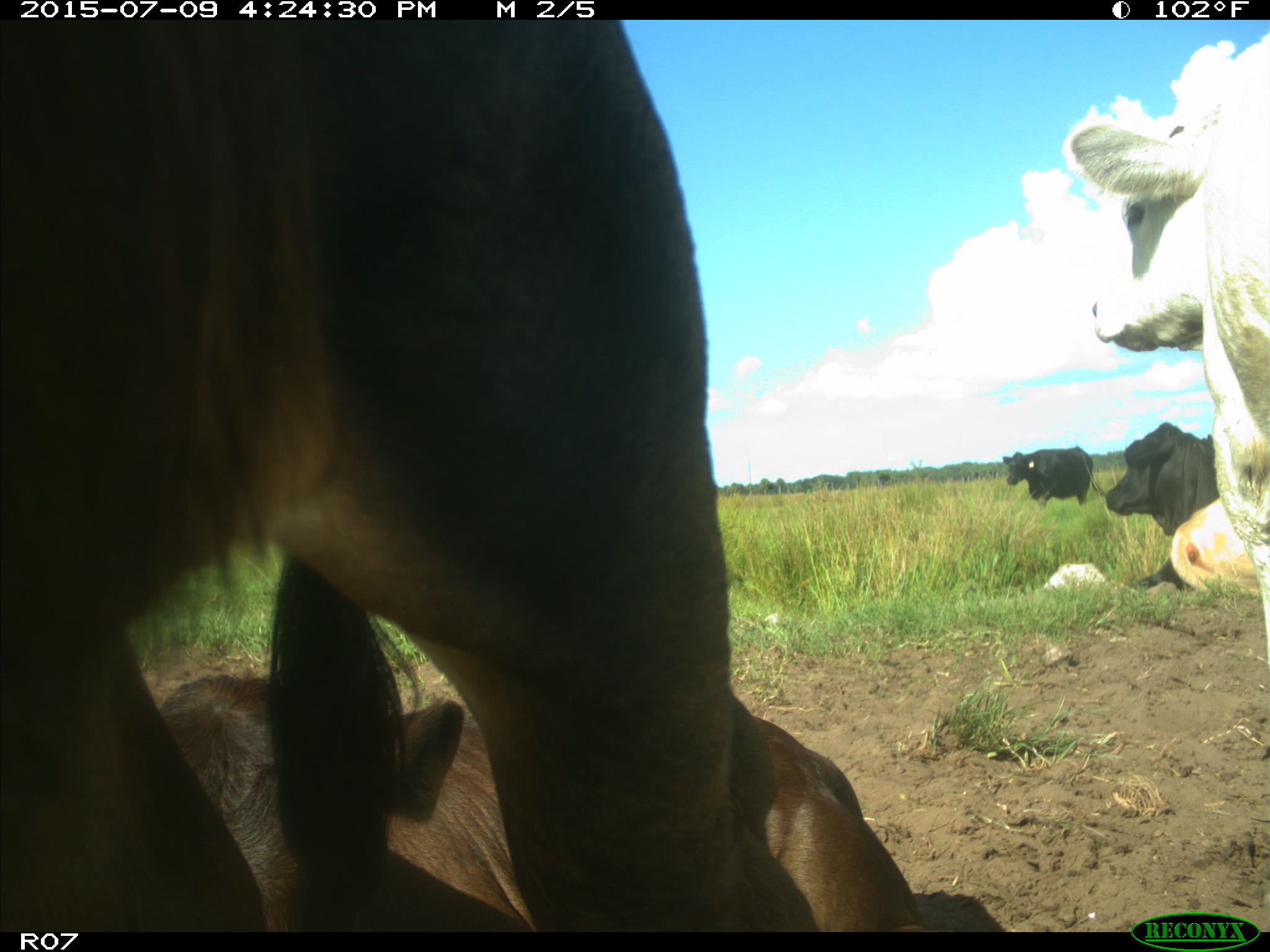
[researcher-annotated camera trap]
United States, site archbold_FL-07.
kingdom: Animalia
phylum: Chordata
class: Mammalia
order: Artiodactyla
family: Bovidae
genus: Bos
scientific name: Bos taurus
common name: domestic cow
Bos taurus (domestic cow).